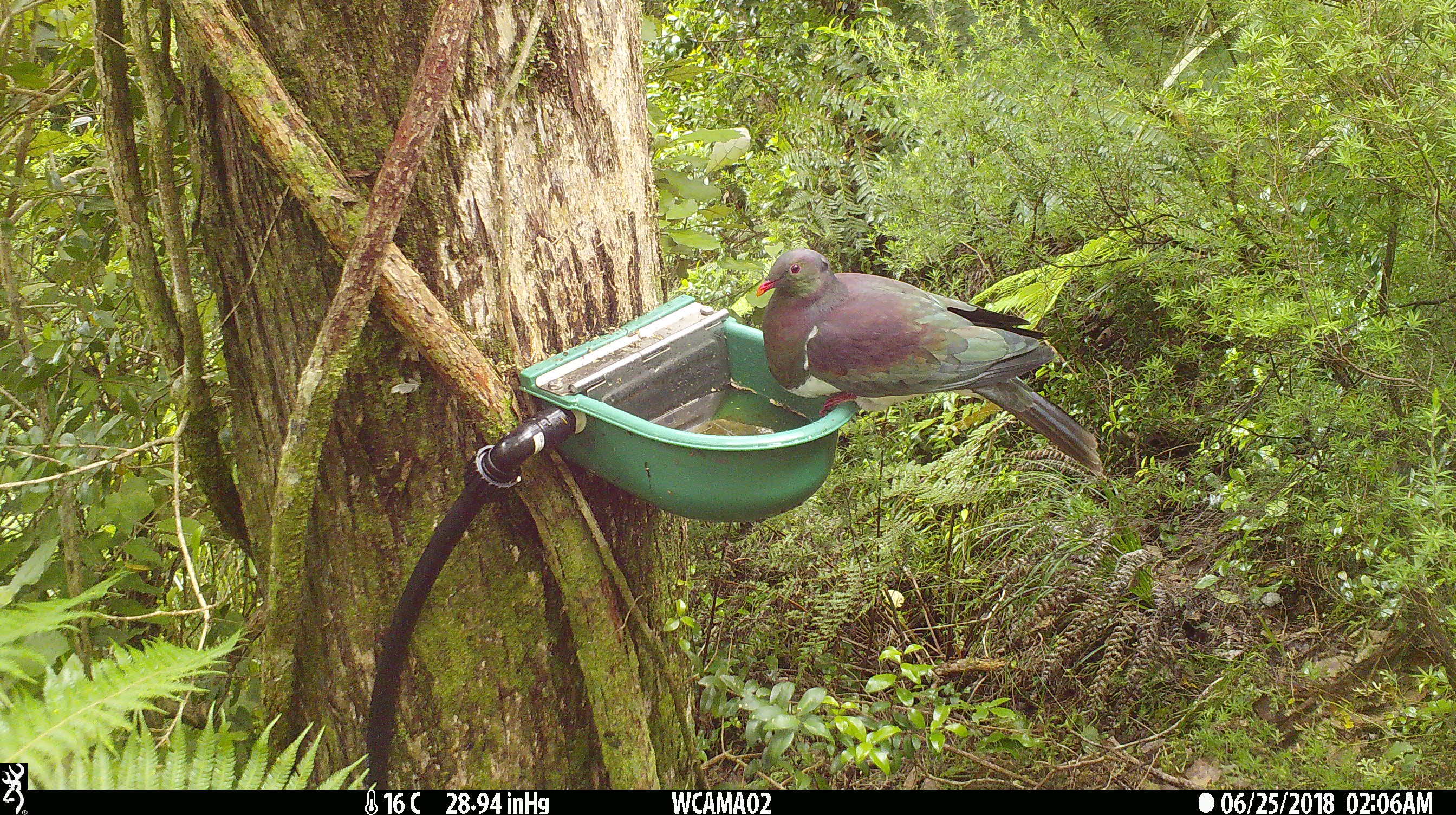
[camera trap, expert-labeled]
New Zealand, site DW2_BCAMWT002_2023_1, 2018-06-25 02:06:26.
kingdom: Animalia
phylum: Chordata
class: Aves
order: Columbiformes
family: Columbidae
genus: Hemiphaga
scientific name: Hemiphaga novaeseelandiae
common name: new zealand pigeon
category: kereru